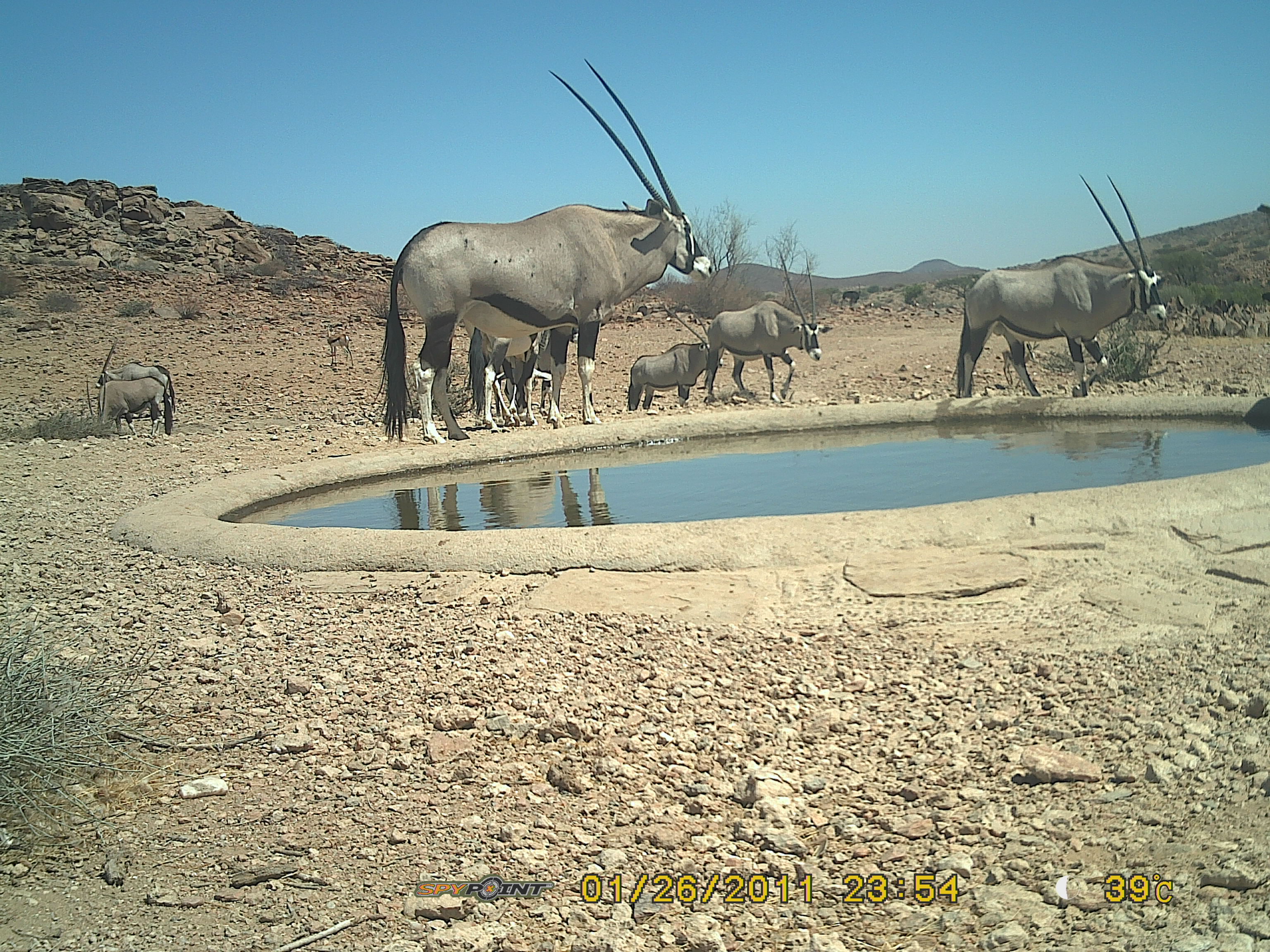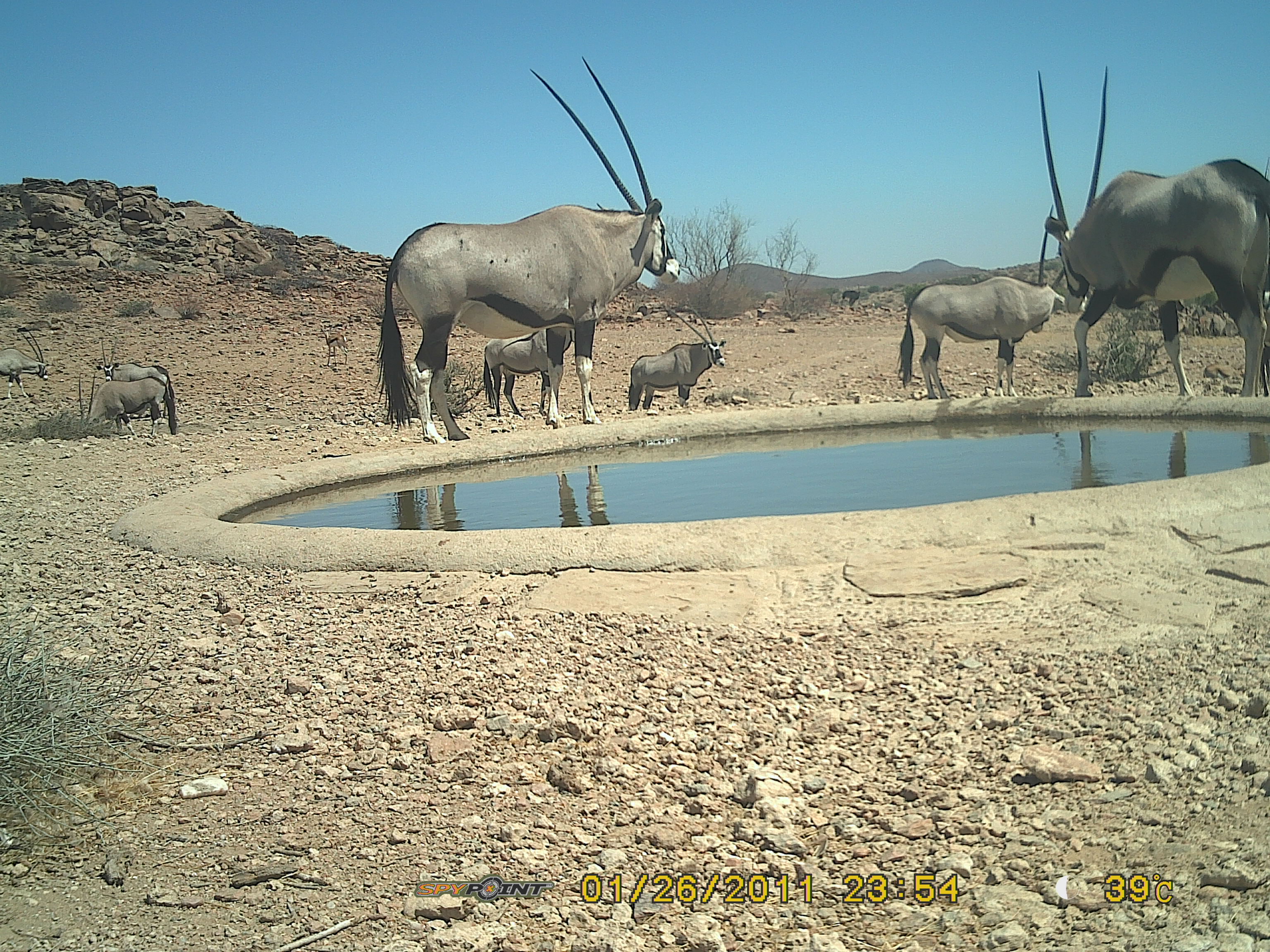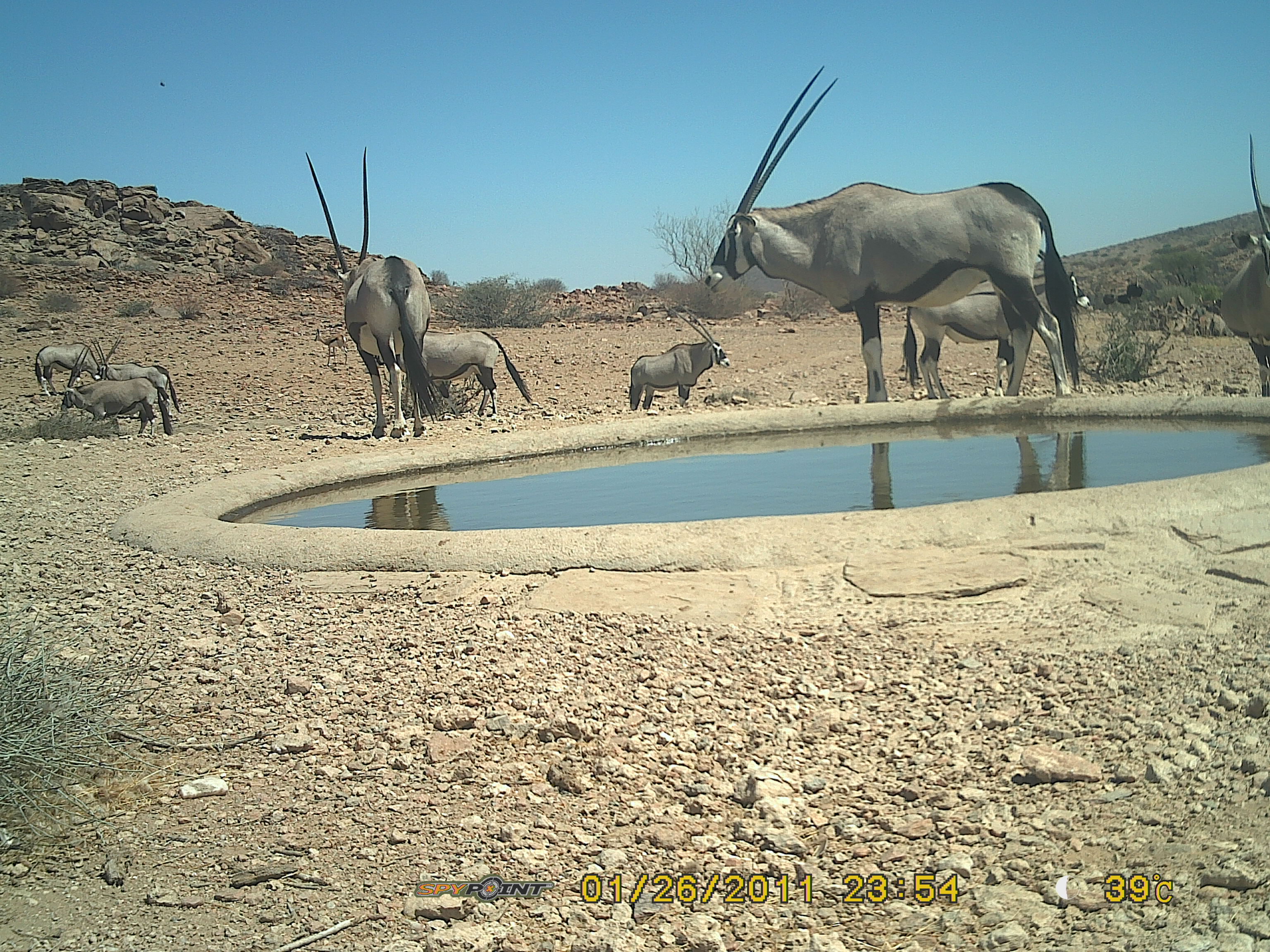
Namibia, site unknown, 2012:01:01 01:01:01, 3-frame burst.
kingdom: Animalia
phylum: Chordata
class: Mammalia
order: Artiodactyla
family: Bovidae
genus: Oryx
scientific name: Oryx gazella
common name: gemsbok